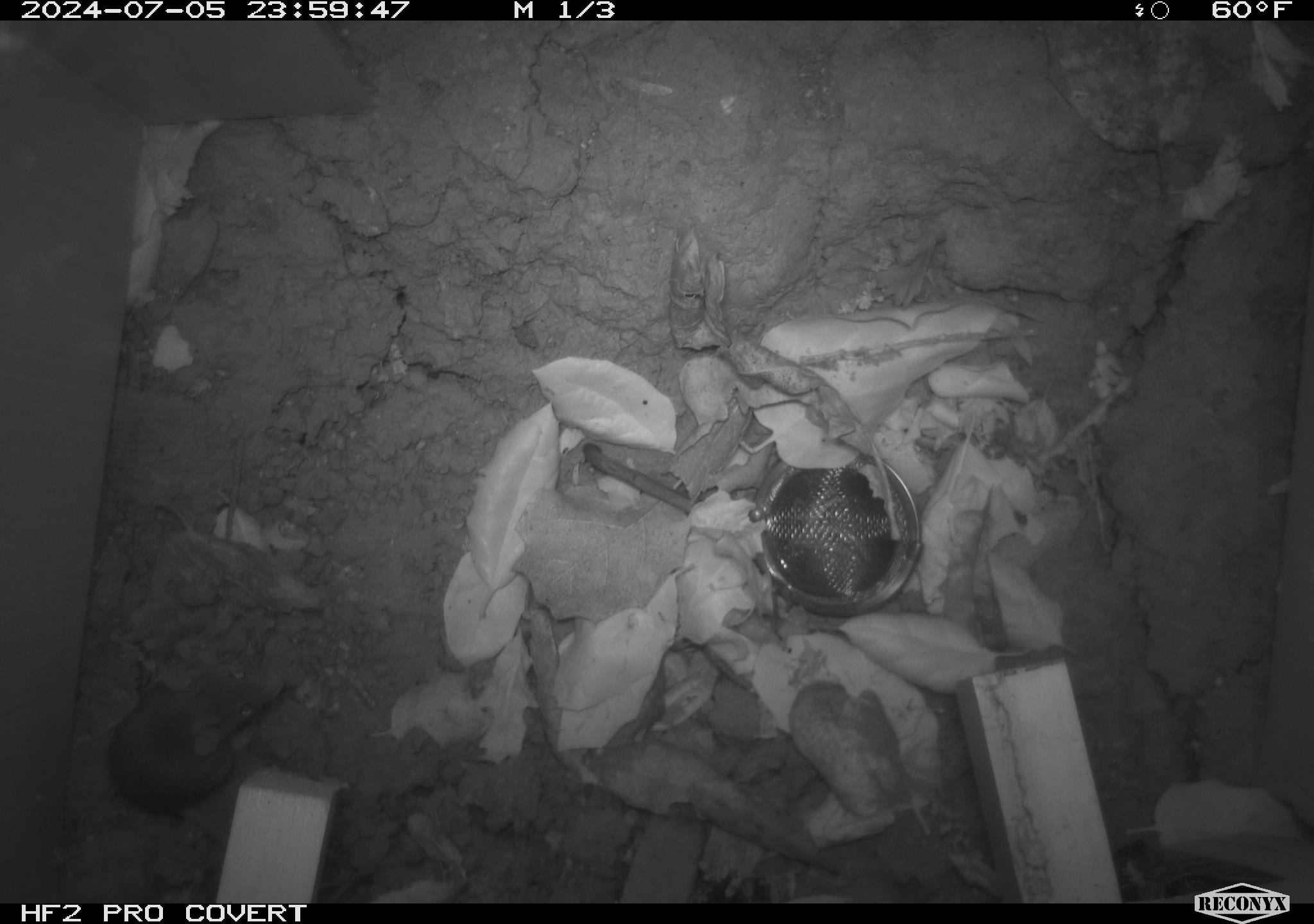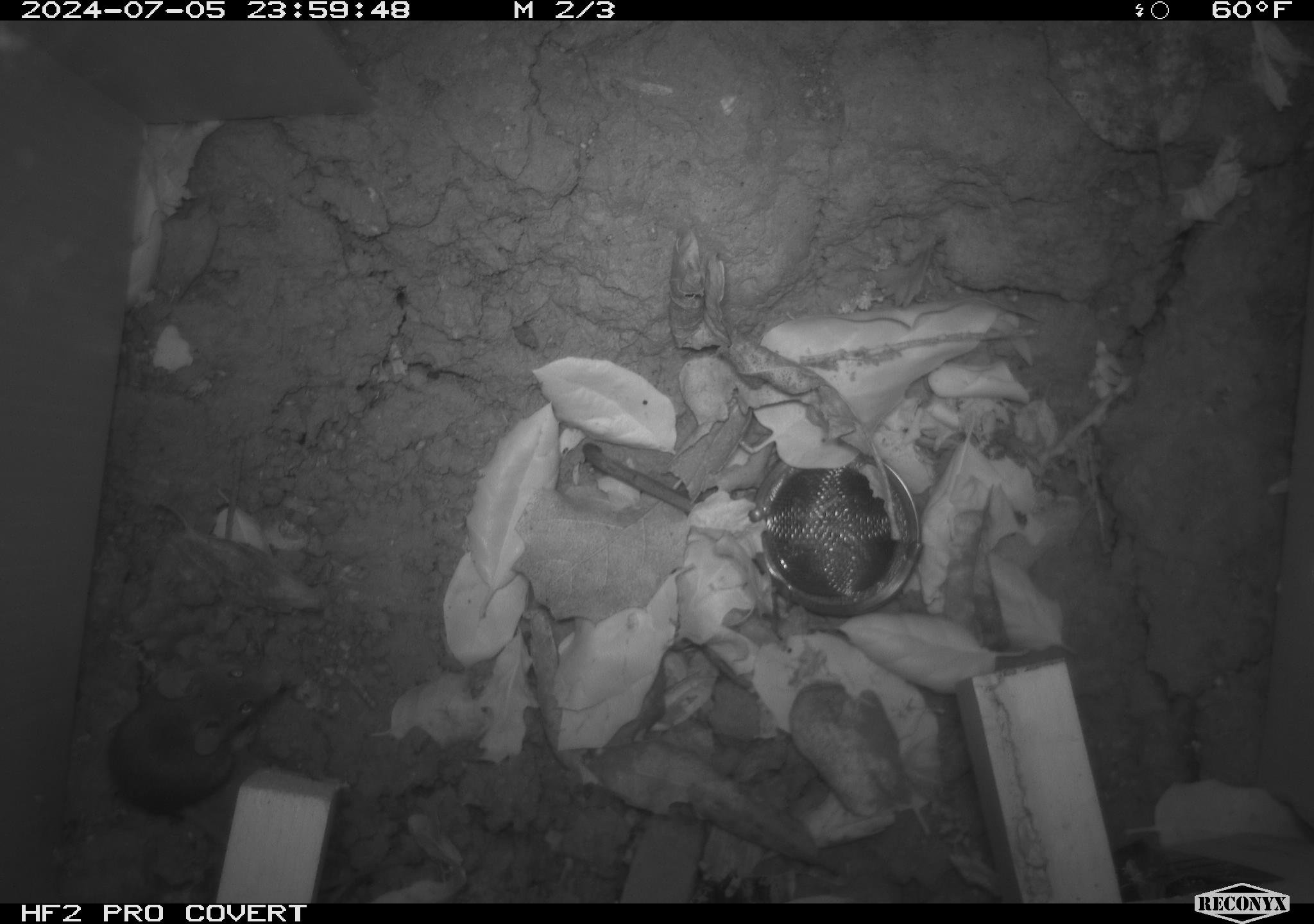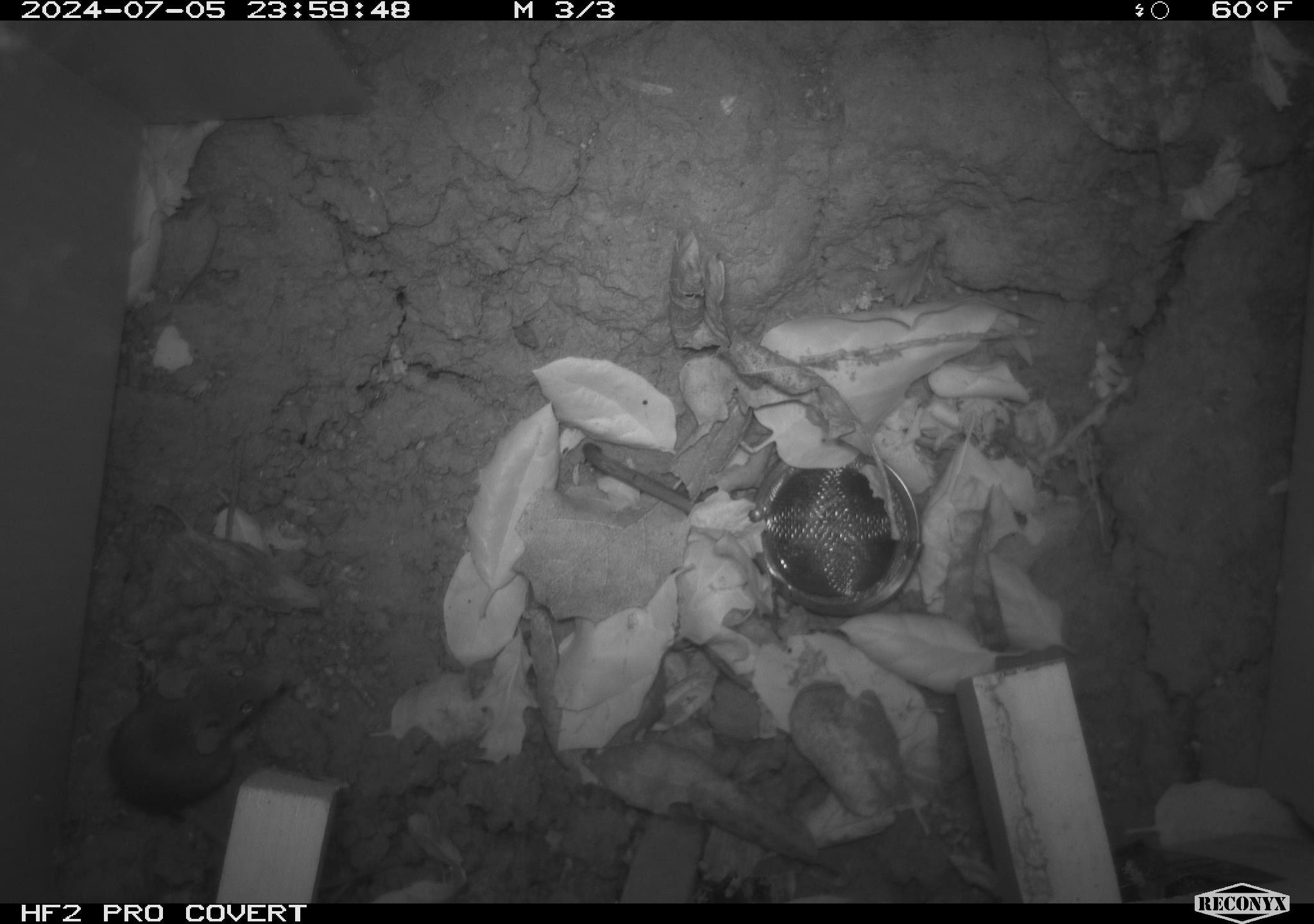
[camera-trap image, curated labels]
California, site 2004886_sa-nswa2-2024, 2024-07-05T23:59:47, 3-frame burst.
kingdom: Animalia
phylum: Chordata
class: Mammalia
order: Rodentia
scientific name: Rodentia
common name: rodent